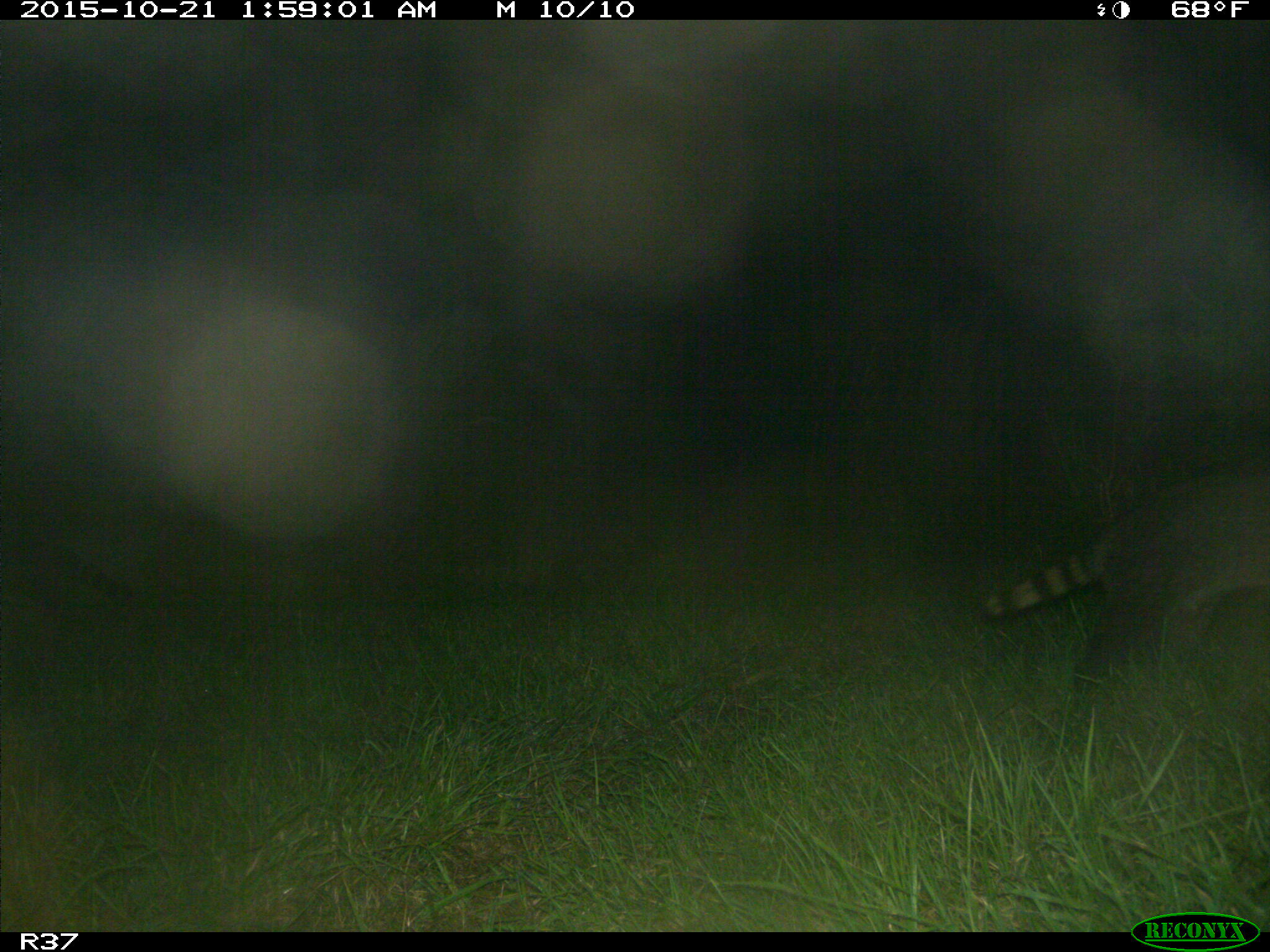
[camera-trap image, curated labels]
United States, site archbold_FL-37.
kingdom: Animalia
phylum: Chordata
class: Mammalia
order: Carnivora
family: Procyonidae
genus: Procyon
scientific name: Procyon lotor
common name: common raccoon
Procyon lotor (common raccoon).